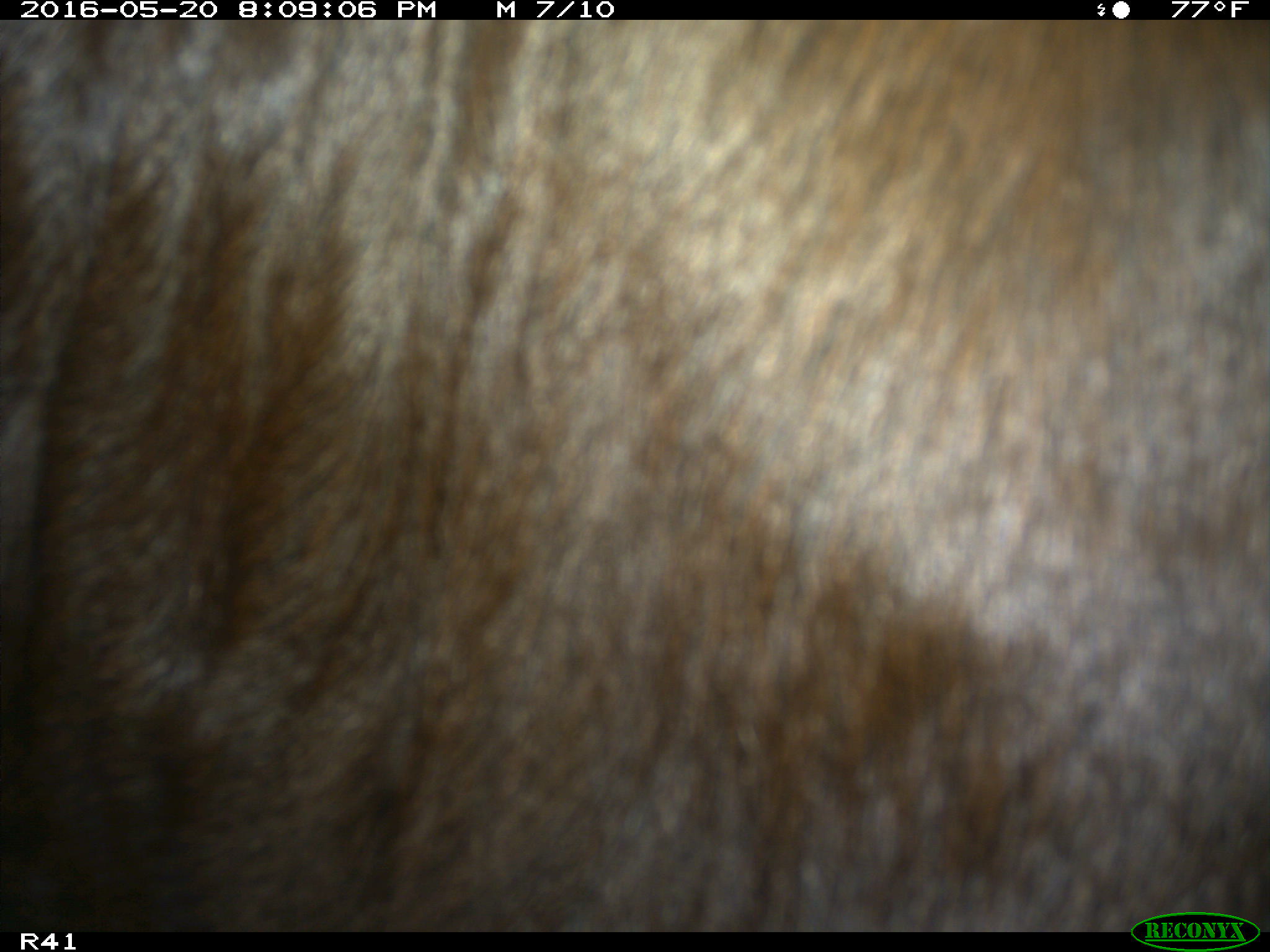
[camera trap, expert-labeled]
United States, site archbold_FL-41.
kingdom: Animalia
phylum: Chordata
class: Mammalia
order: Artiodactyla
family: Bovidae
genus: Bos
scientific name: Bos taurus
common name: domestic cow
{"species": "Bos taurus (domestic cow)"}